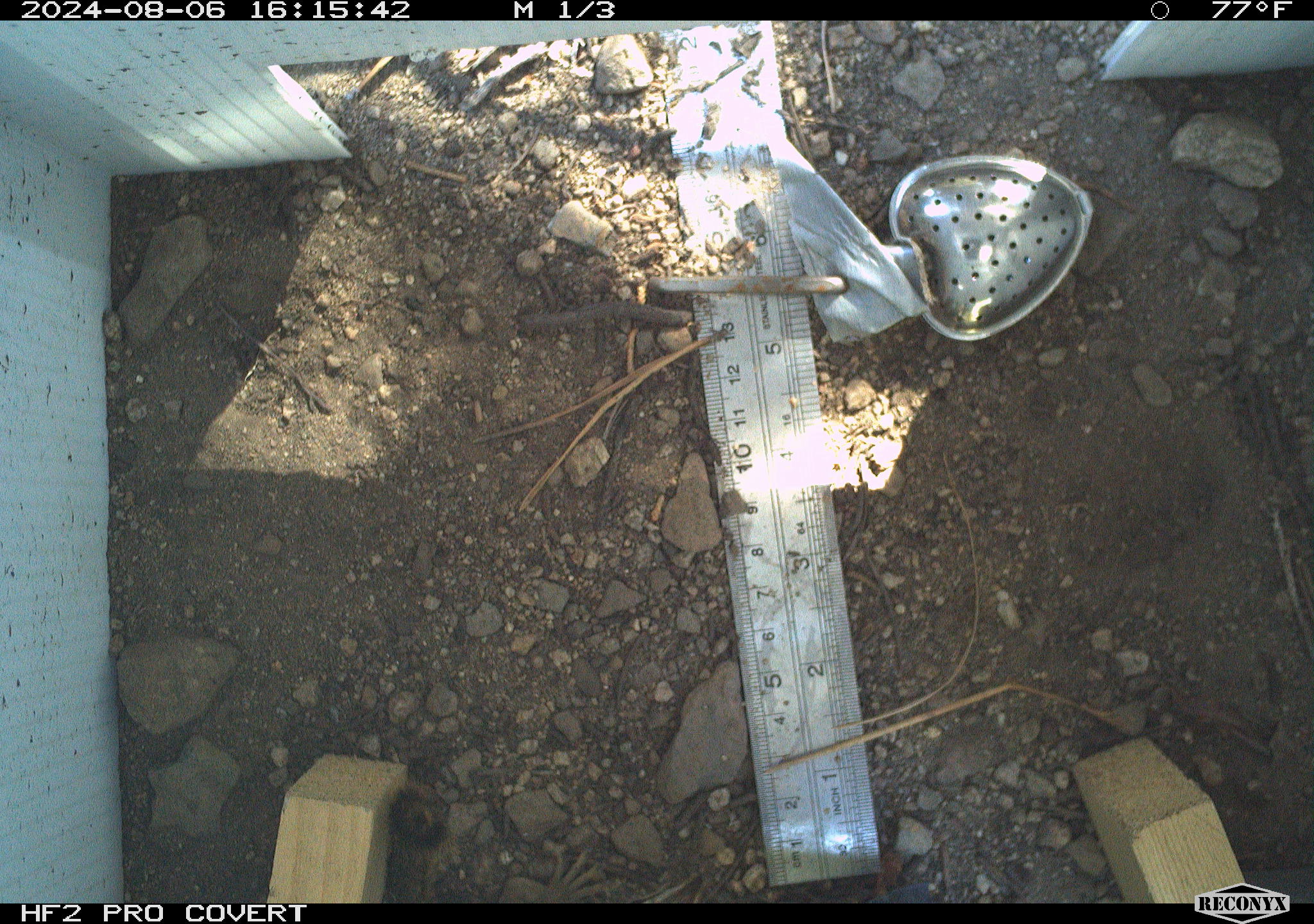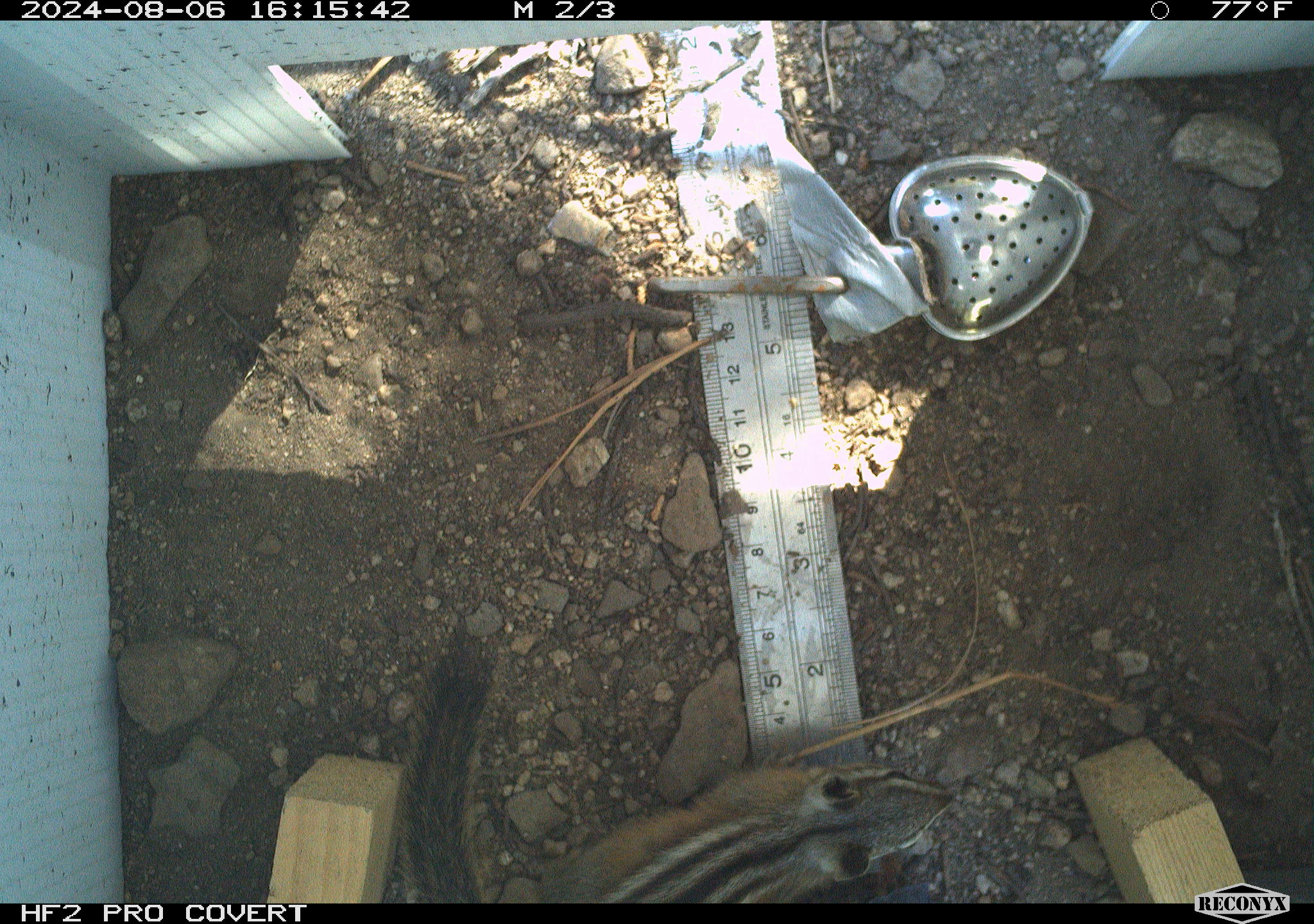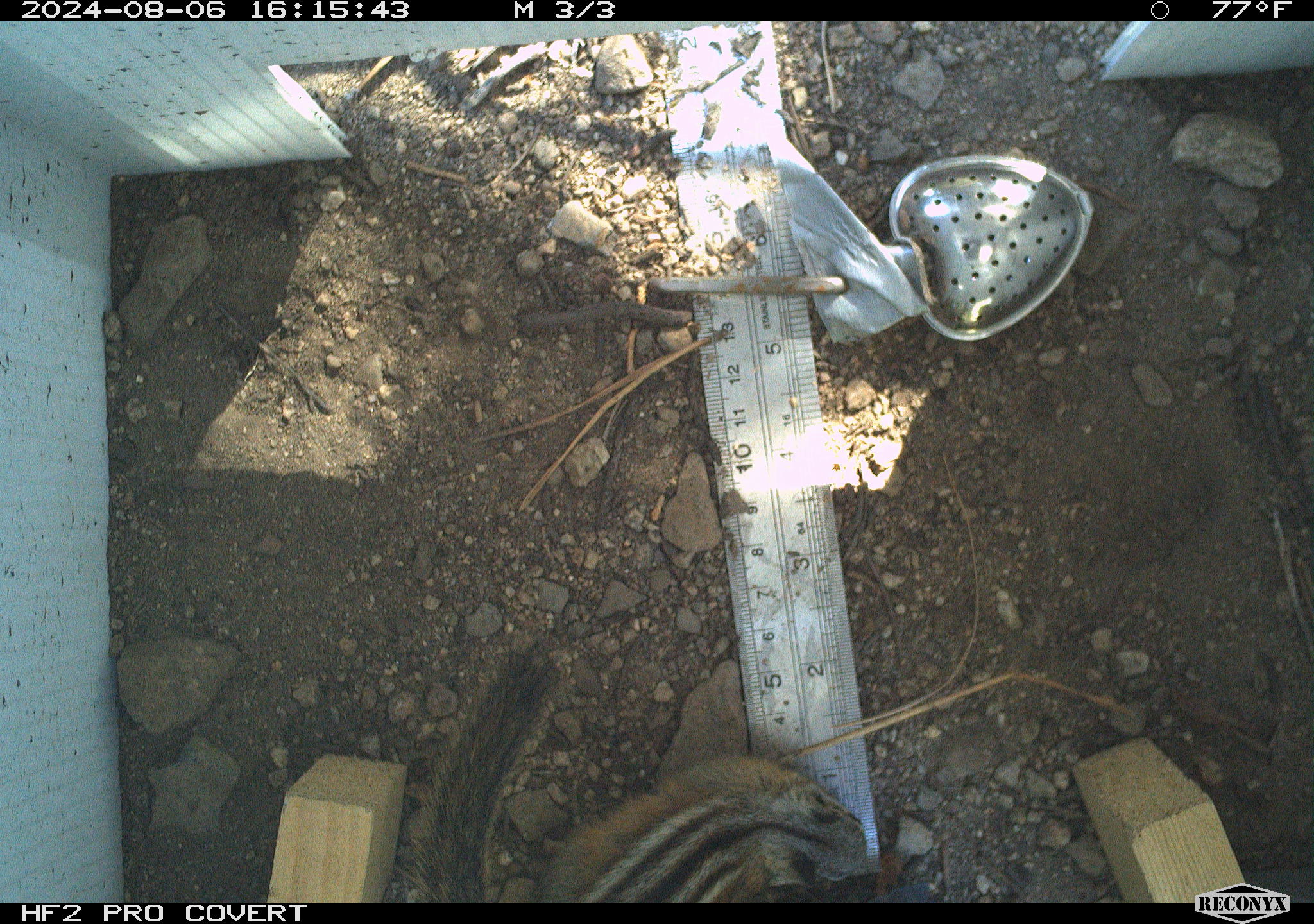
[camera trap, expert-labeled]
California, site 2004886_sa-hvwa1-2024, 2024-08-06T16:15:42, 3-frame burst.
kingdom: Animalia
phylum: Chordata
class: Mammalia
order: Rodentia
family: Sciuridae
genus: Neotamias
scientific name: Neotamias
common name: western chipmunks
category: neotamias species